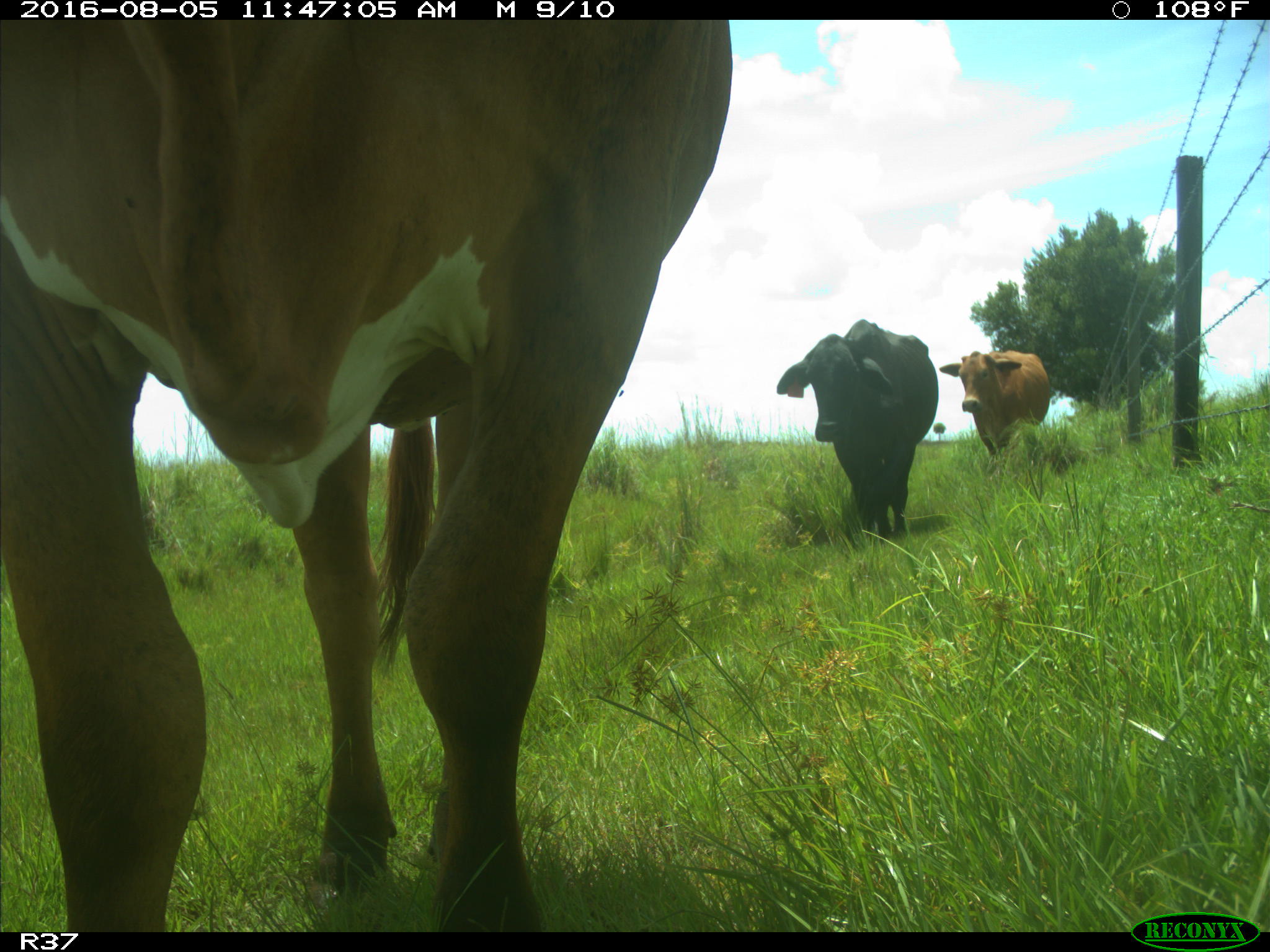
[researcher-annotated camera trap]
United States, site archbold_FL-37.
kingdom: Animalia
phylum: Chordata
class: Mammalia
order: Artiodactyla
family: Bovidae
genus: Bos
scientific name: Bos taurus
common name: domestic cow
Bos taurus (domestic cow).